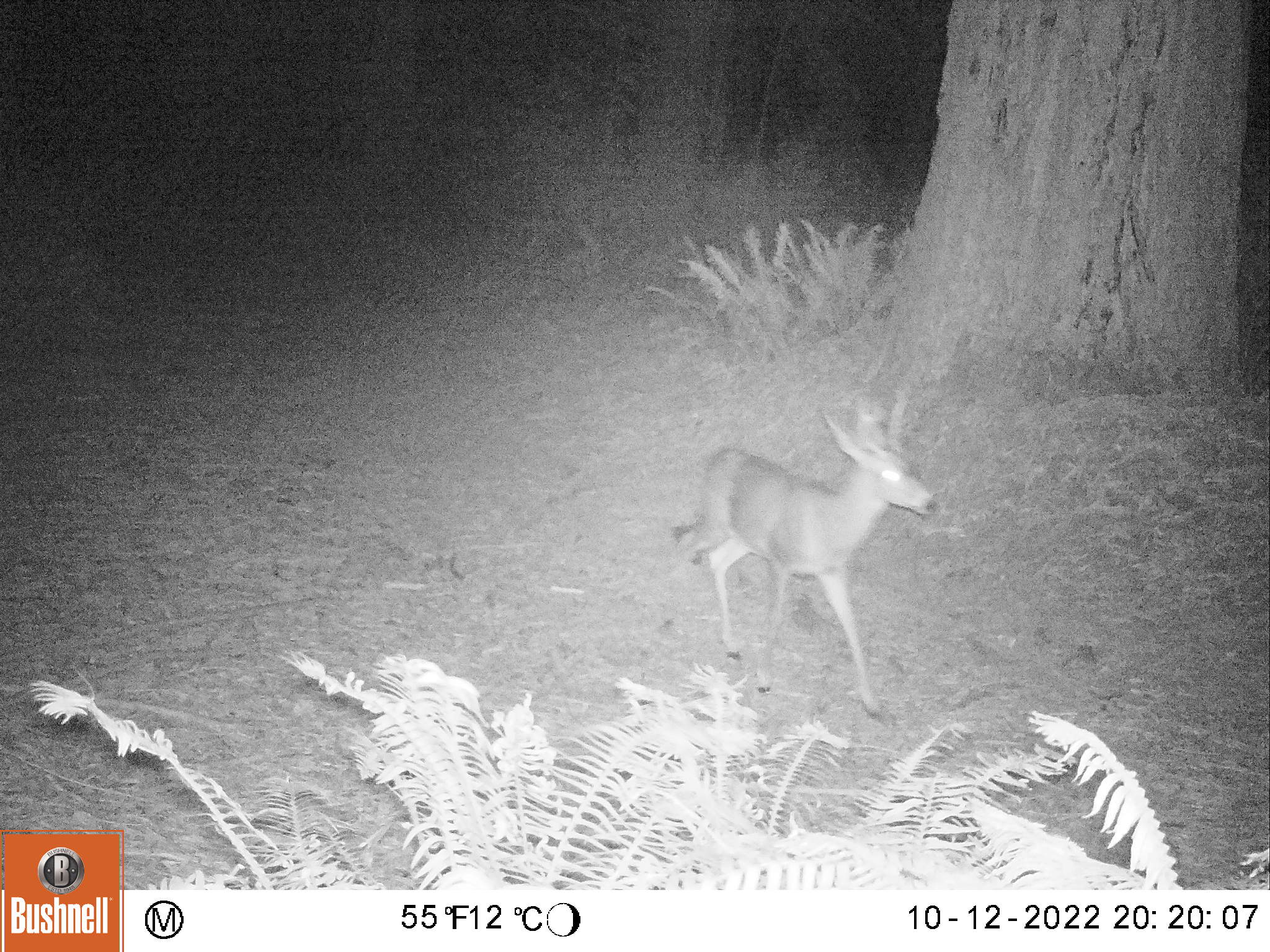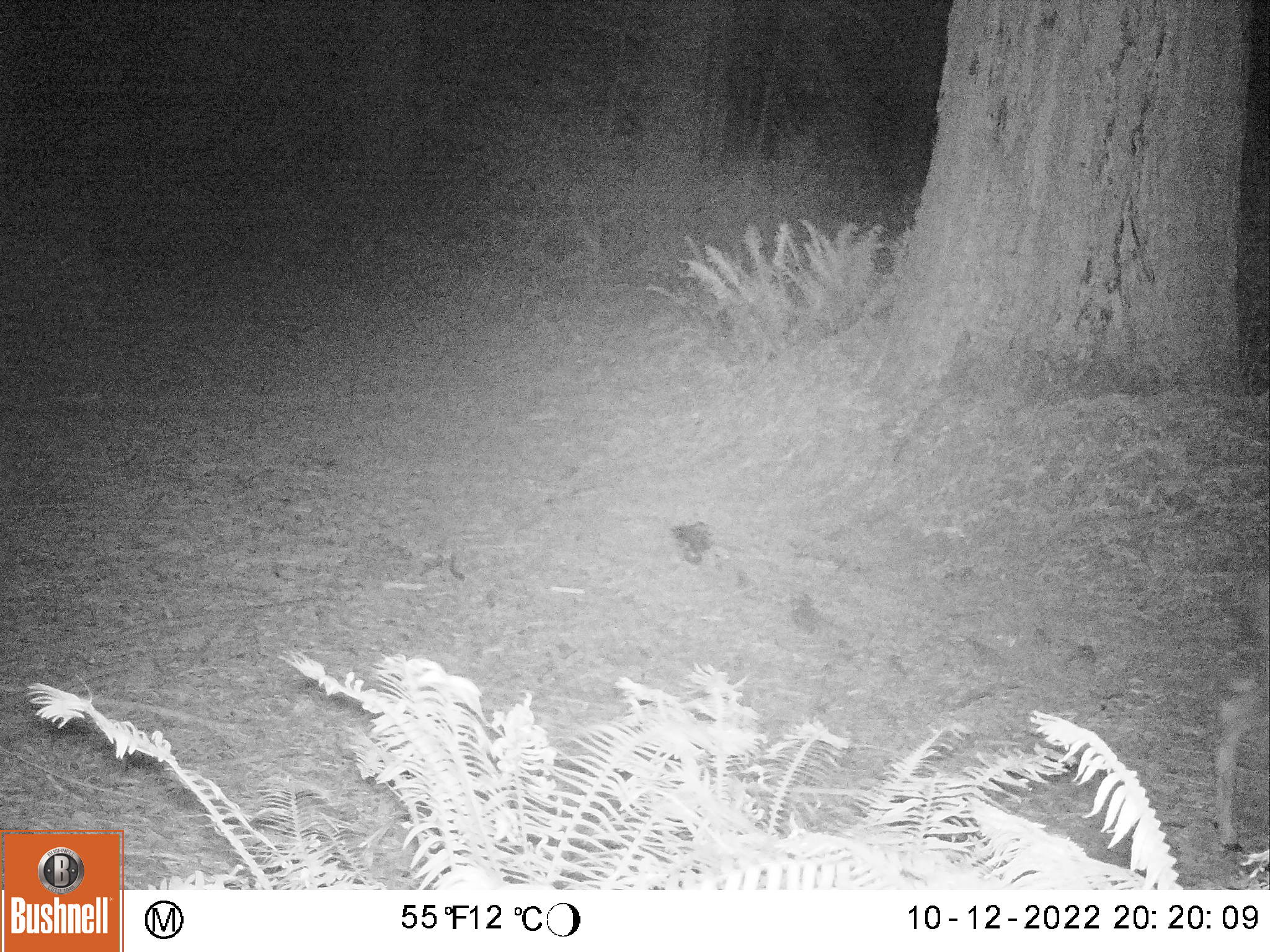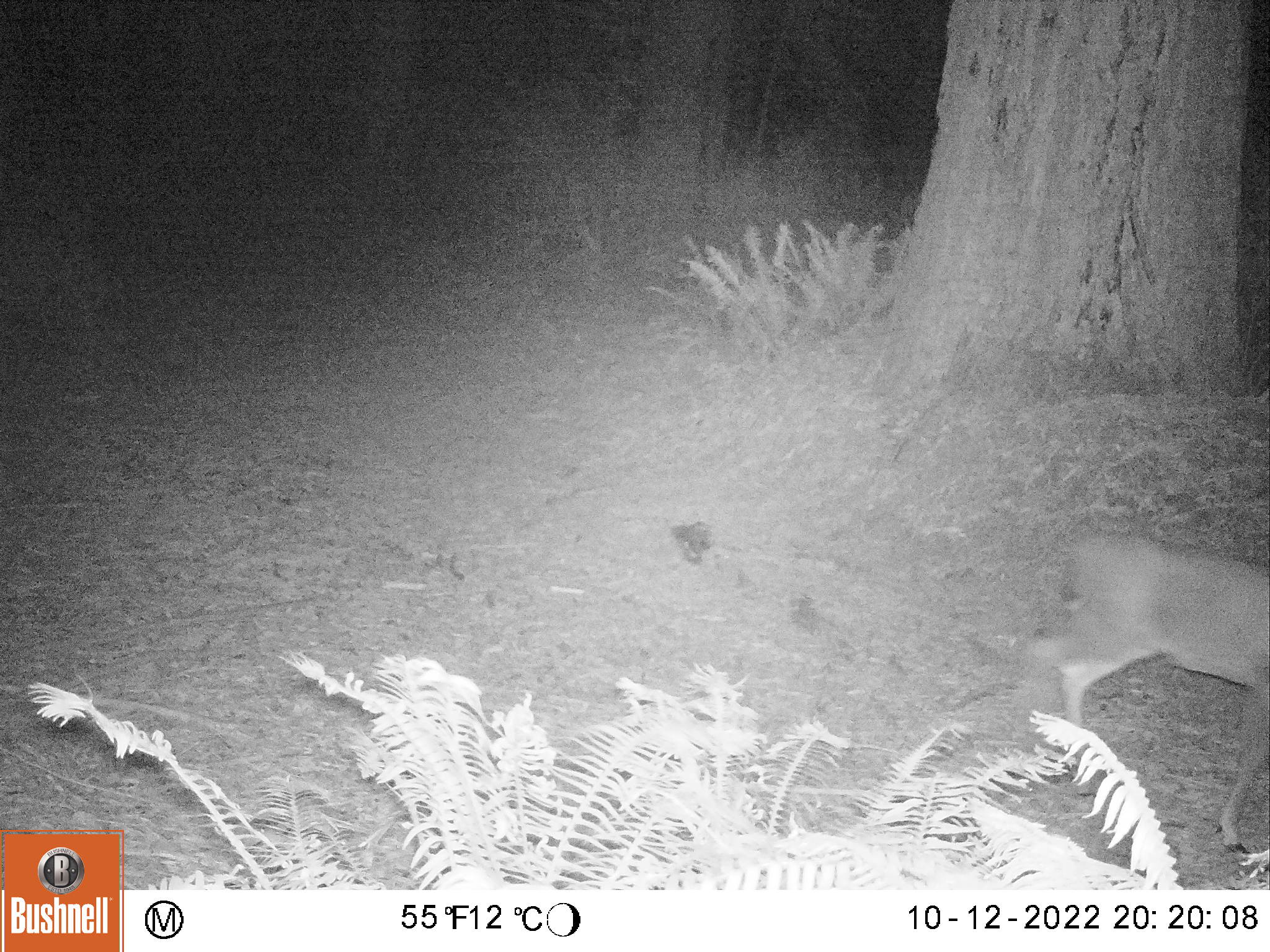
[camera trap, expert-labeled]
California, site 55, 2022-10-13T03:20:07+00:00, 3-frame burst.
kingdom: Animalia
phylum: Chordata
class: Mammalia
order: Artiodactyla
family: Cervidae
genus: Odocoileus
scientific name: Odocoileus hemionus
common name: mule deer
Mule deer (Odocoileus hemionus).